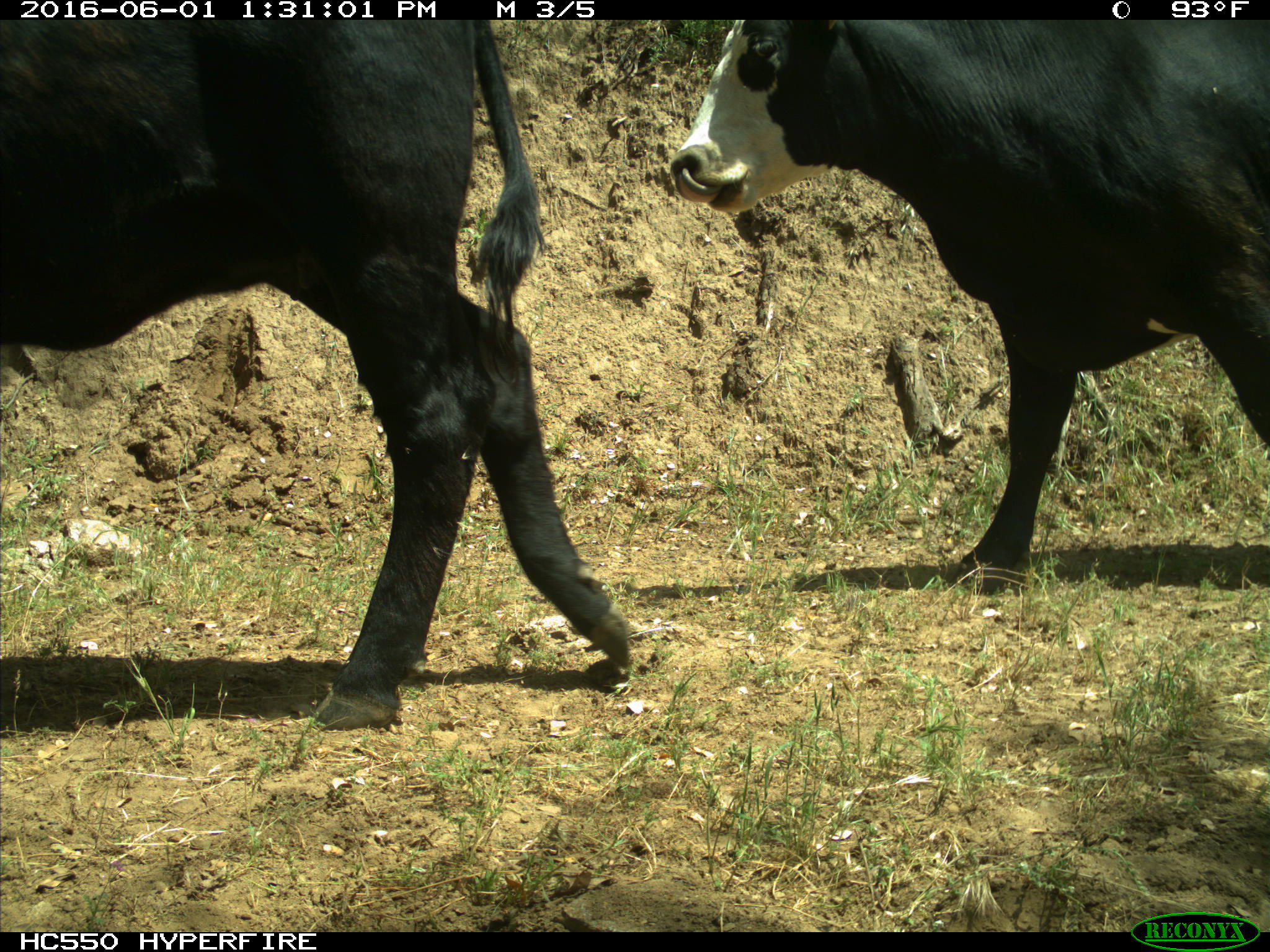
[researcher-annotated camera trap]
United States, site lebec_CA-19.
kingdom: Animalia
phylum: Chordata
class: Mammalia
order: Artiodactyla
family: Bovidae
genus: Bos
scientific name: Bos taurus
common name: domestic cow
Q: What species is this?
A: Bos taurus (domestic cow).